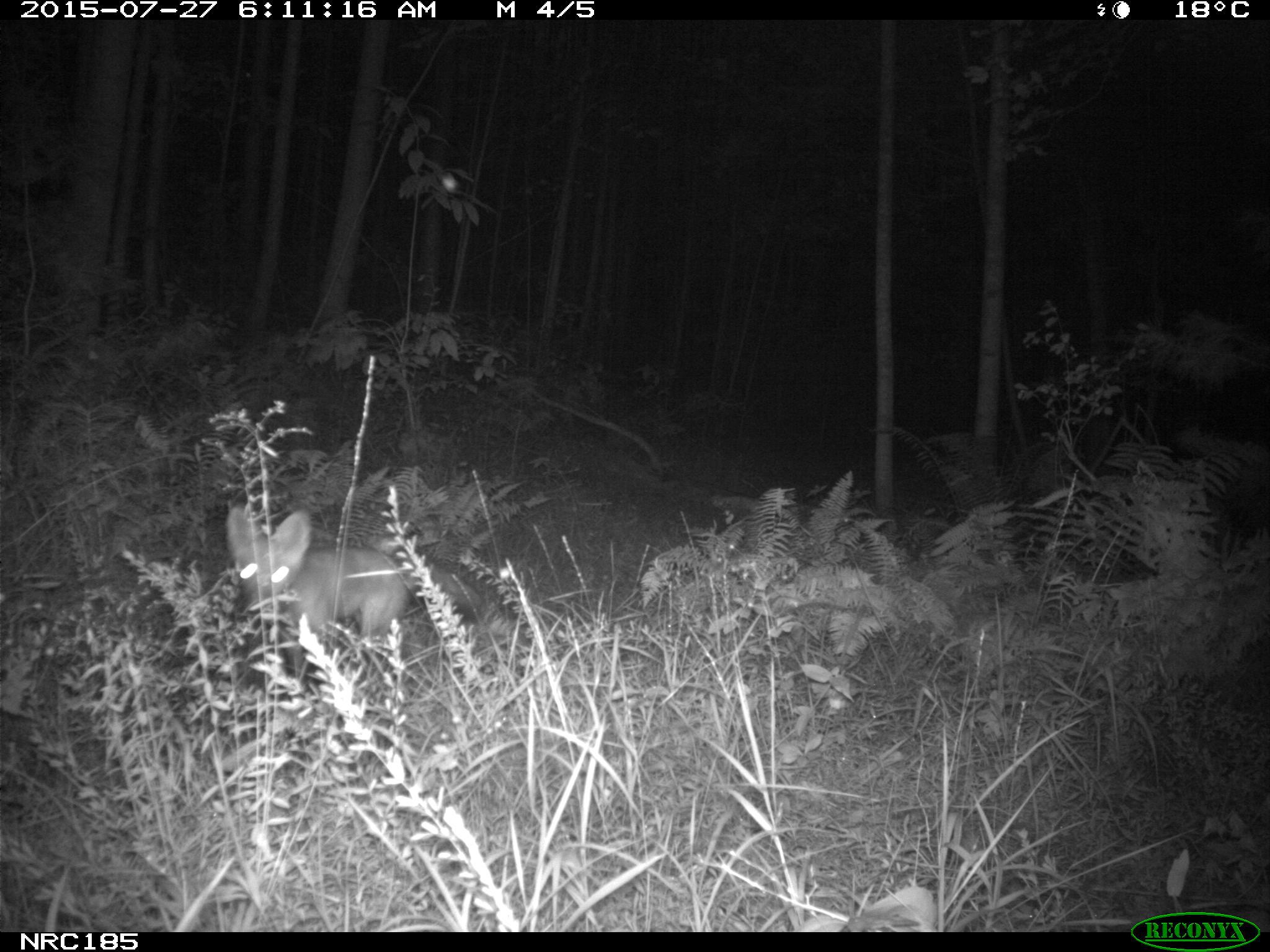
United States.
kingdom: Animalia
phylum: Chordata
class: Mammalia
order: Carnivora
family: Canidae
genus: Vulpes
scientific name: Vulpes vulpes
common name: red fox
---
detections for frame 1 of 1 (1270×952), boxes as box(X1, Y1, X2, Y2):
Red Fox: box(212, 498, 488, 668)